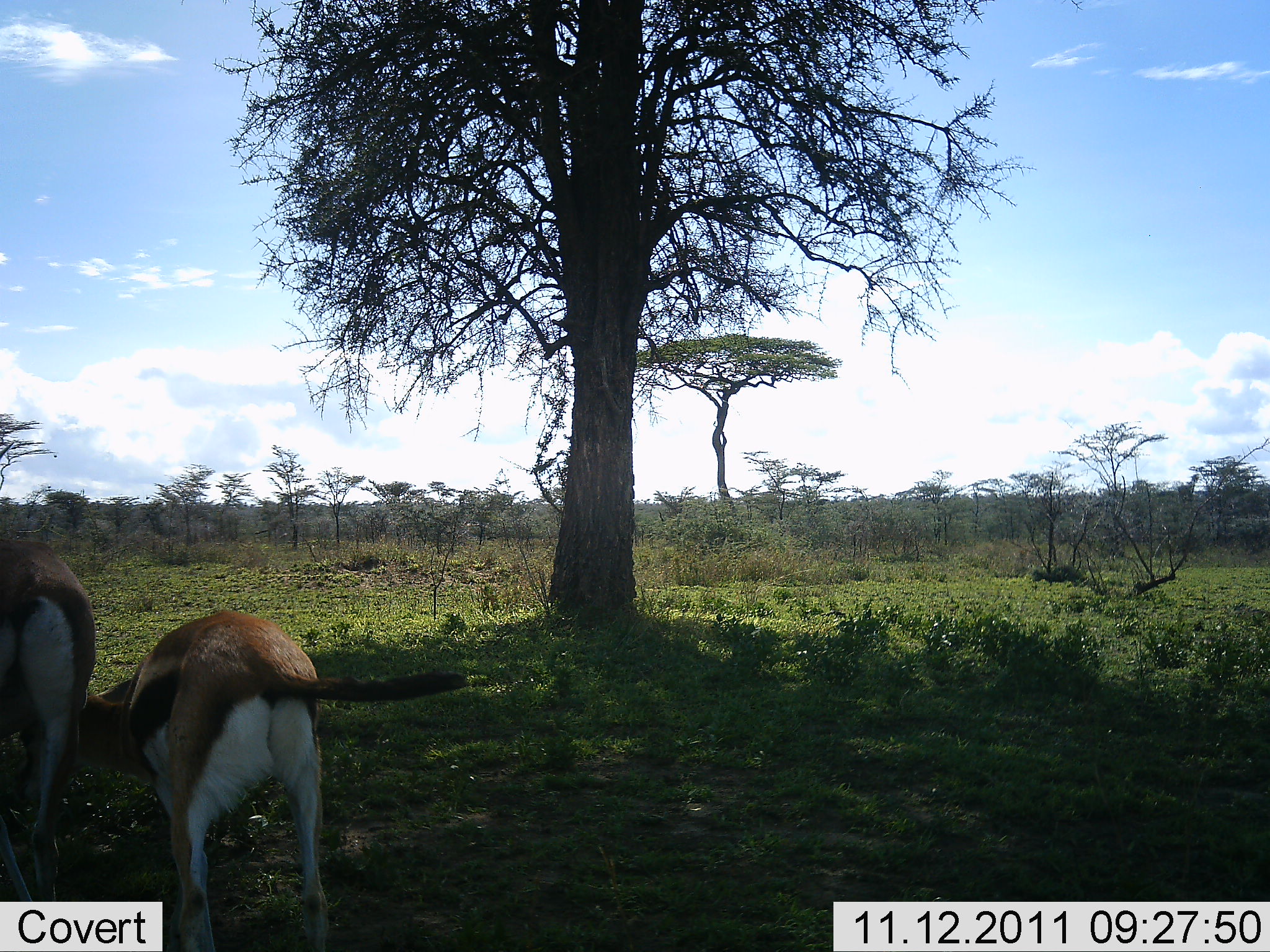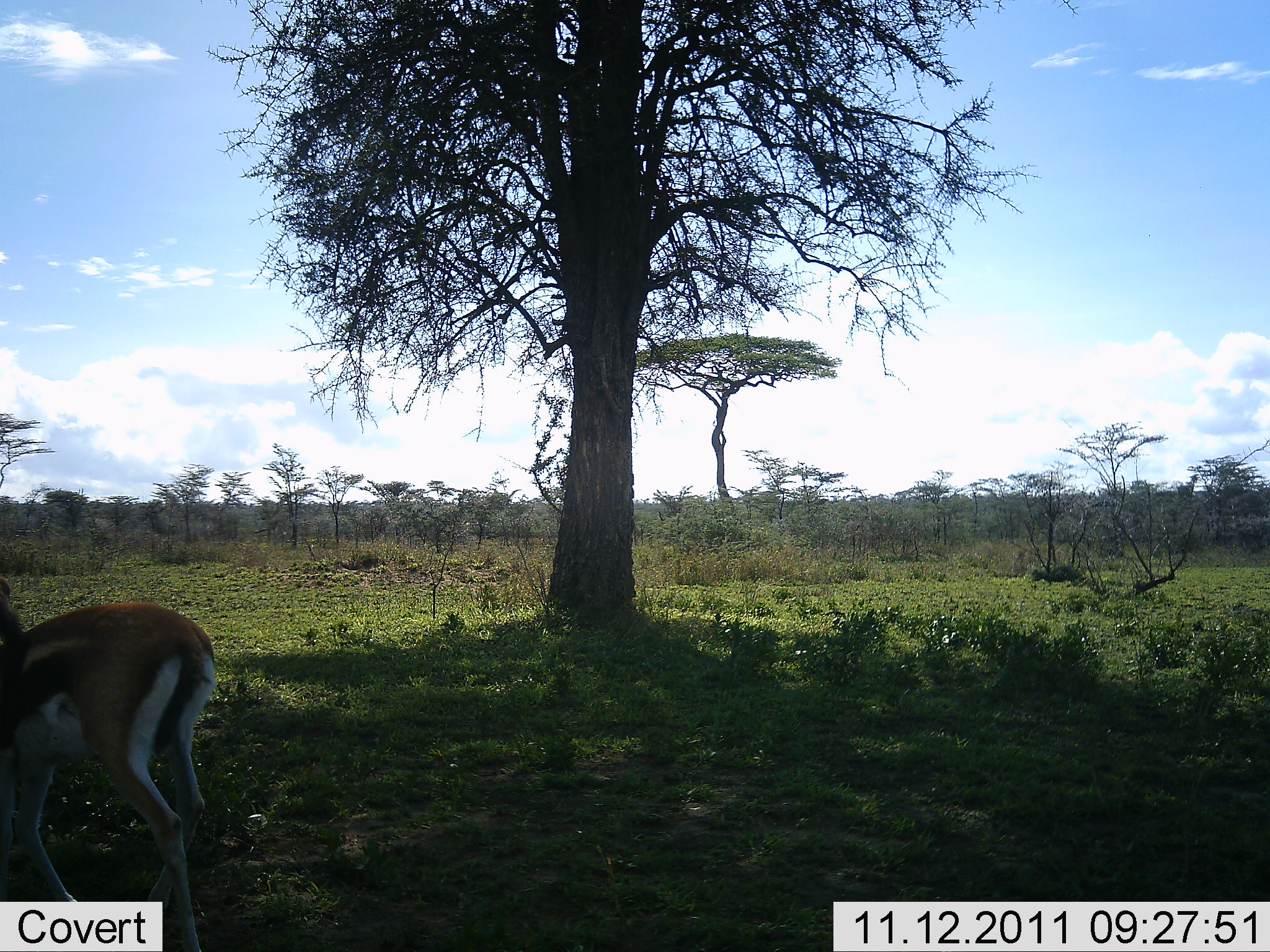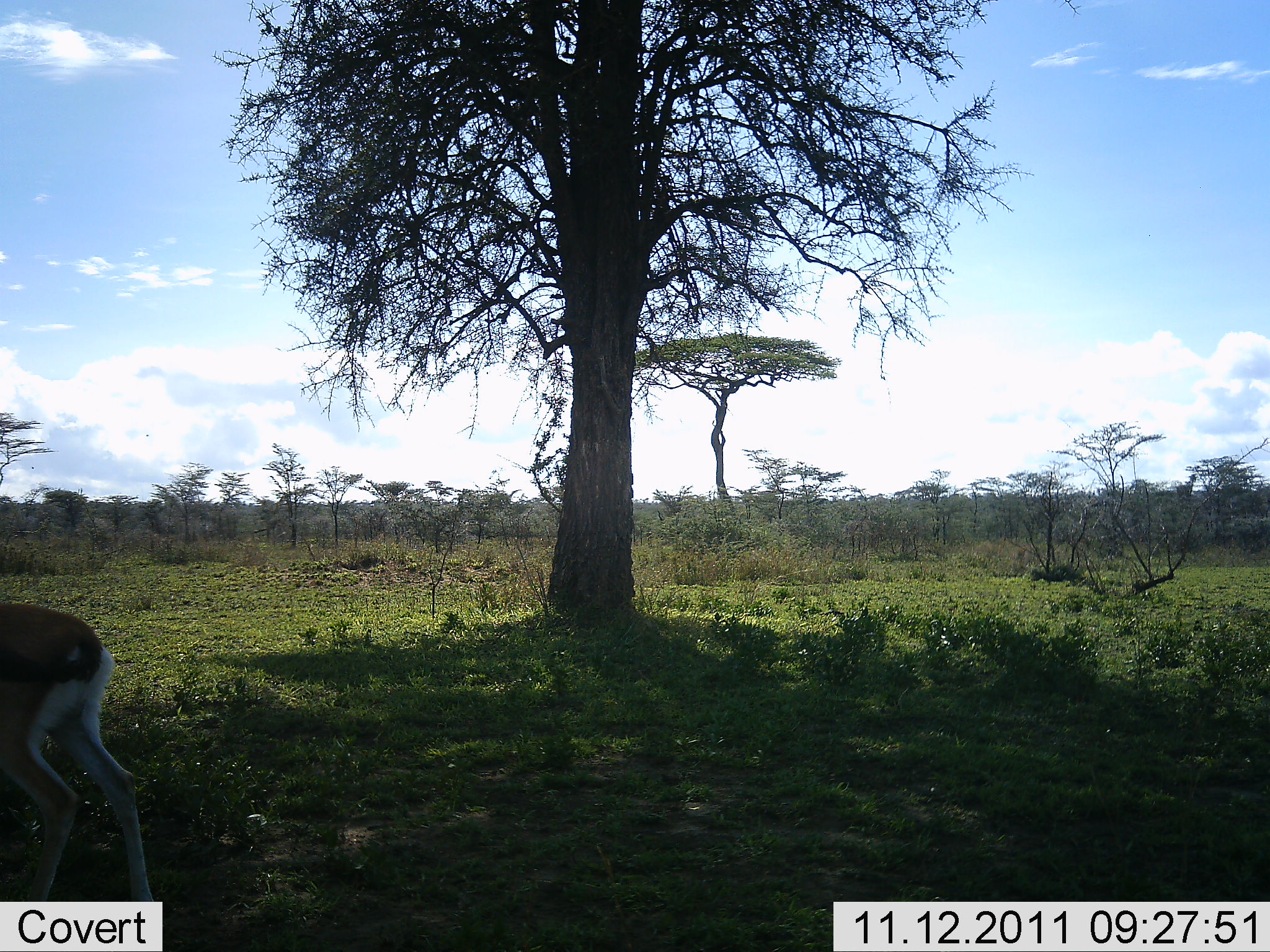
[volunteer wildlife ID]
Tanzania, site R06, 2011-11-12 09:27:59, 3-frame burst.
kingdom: Animalia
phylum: Chordata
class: Mammalia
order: Artiodactyla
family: Bovidae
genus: Eudorcas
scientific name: Eudorcas thomsonii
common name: thomson's gazelle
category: gazellethomsons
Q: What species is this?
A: Gazellethomsons (thomson's gazelle) (Eudorcas thomsonii).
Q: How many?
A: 2.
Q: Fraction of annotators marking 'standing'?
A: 40%.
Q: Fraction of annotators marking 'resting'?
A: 0%.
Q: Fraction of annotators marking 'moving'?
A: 50%.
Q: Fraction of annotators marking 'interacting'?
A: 20%.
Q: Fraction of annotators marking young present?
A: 20%.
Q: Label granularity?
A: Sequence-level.